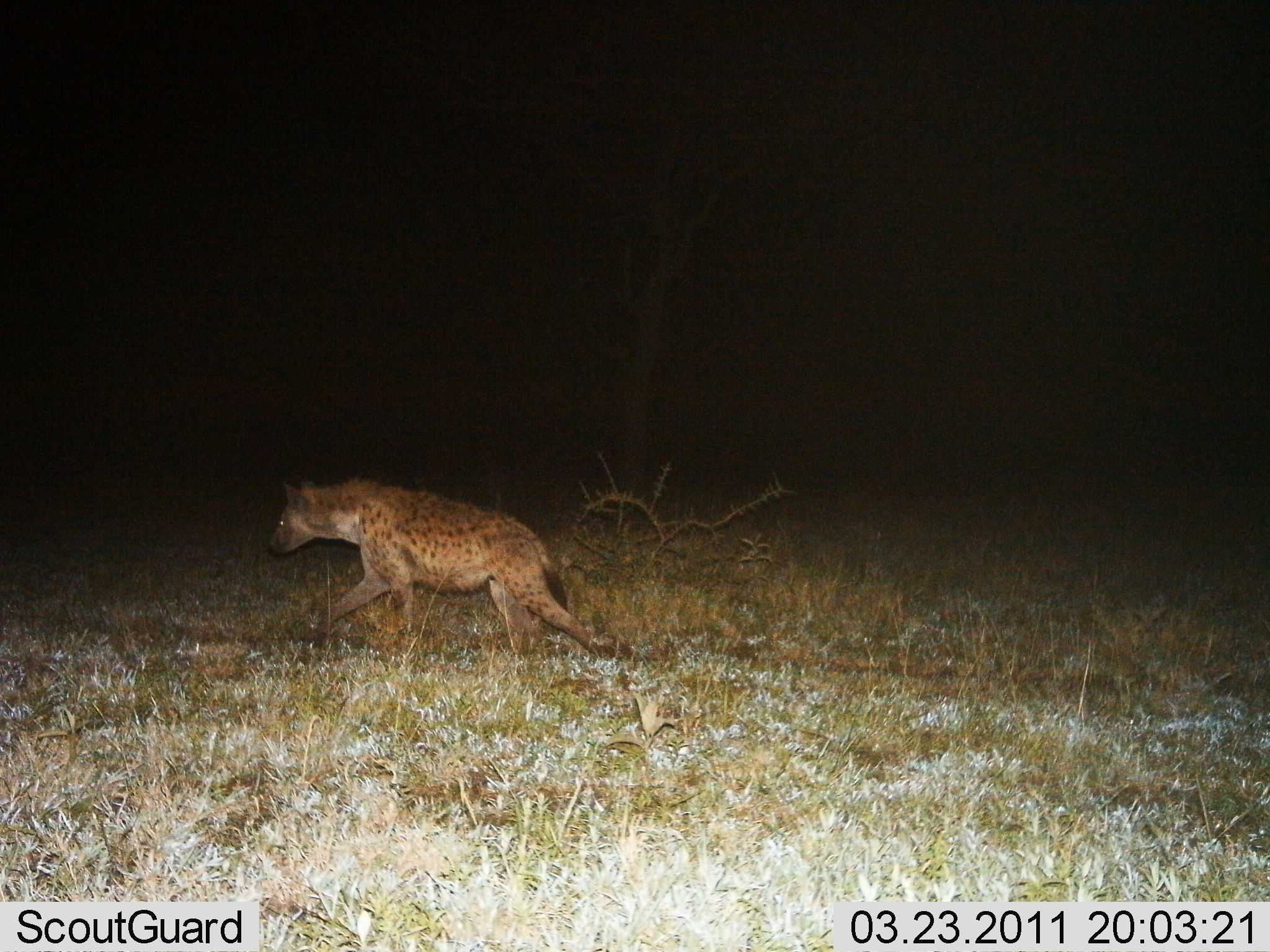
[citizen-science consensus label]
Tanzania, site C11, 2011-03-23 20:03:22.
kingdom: Animalia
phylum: Chordata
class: Mammalia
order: Carnivora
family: Hyaenidae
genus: Crocuta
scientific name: Crocuta crocuta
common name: spotted hyena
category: hyenaspotted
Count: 1.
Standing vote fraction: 0%.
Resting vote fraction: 0%.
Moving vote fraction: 100%.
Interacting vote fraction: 0%.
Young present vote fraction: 0%.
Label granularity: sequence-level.